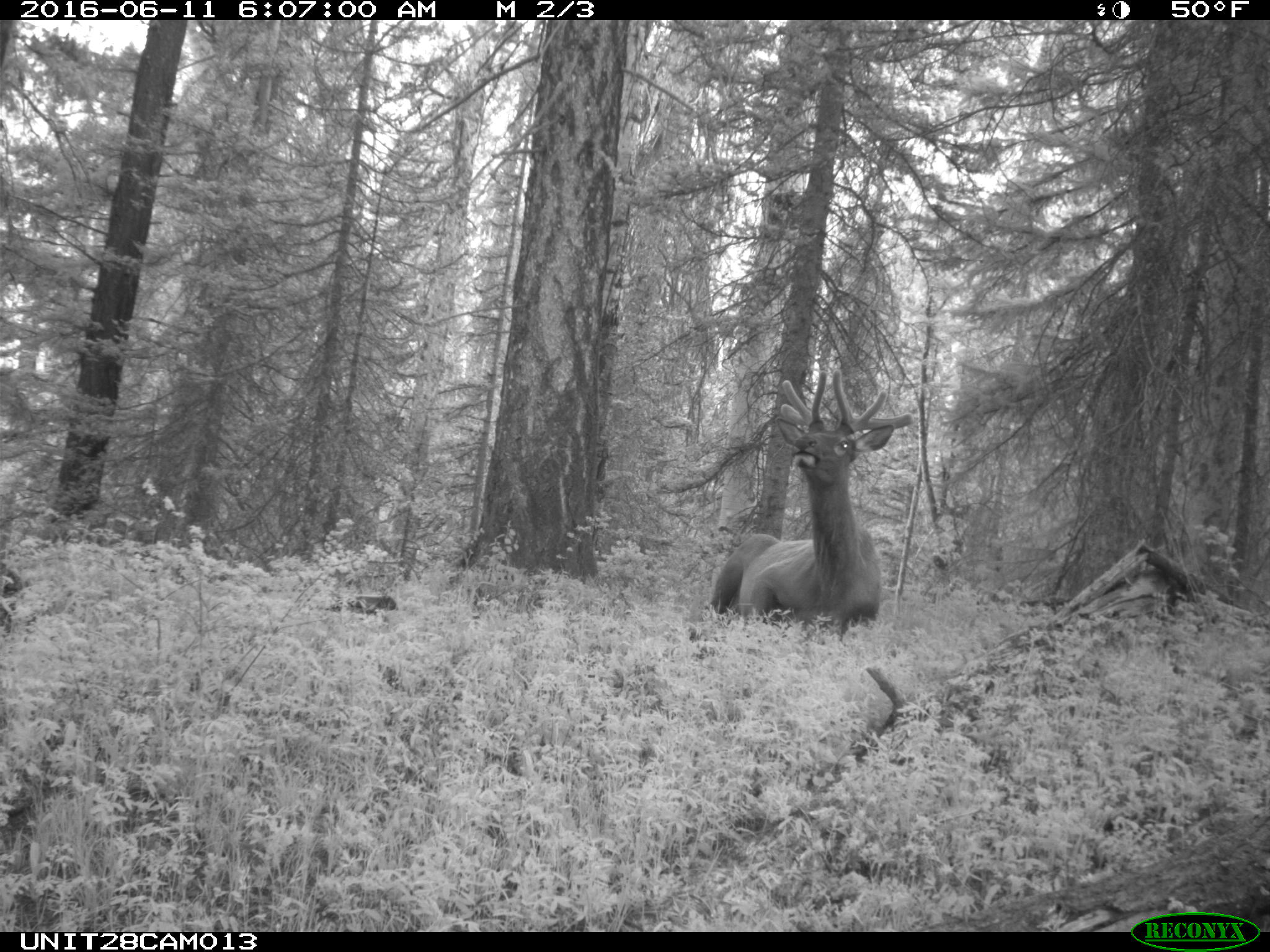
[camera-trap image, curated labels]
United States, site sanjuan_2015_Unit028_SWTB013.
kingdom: Animalia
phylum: Chordata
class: Mammalia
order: Artiodactyla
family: Cervidae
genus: Cervus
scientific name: Cervus elaphus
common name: red deer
Cervus elaphus (red deer).